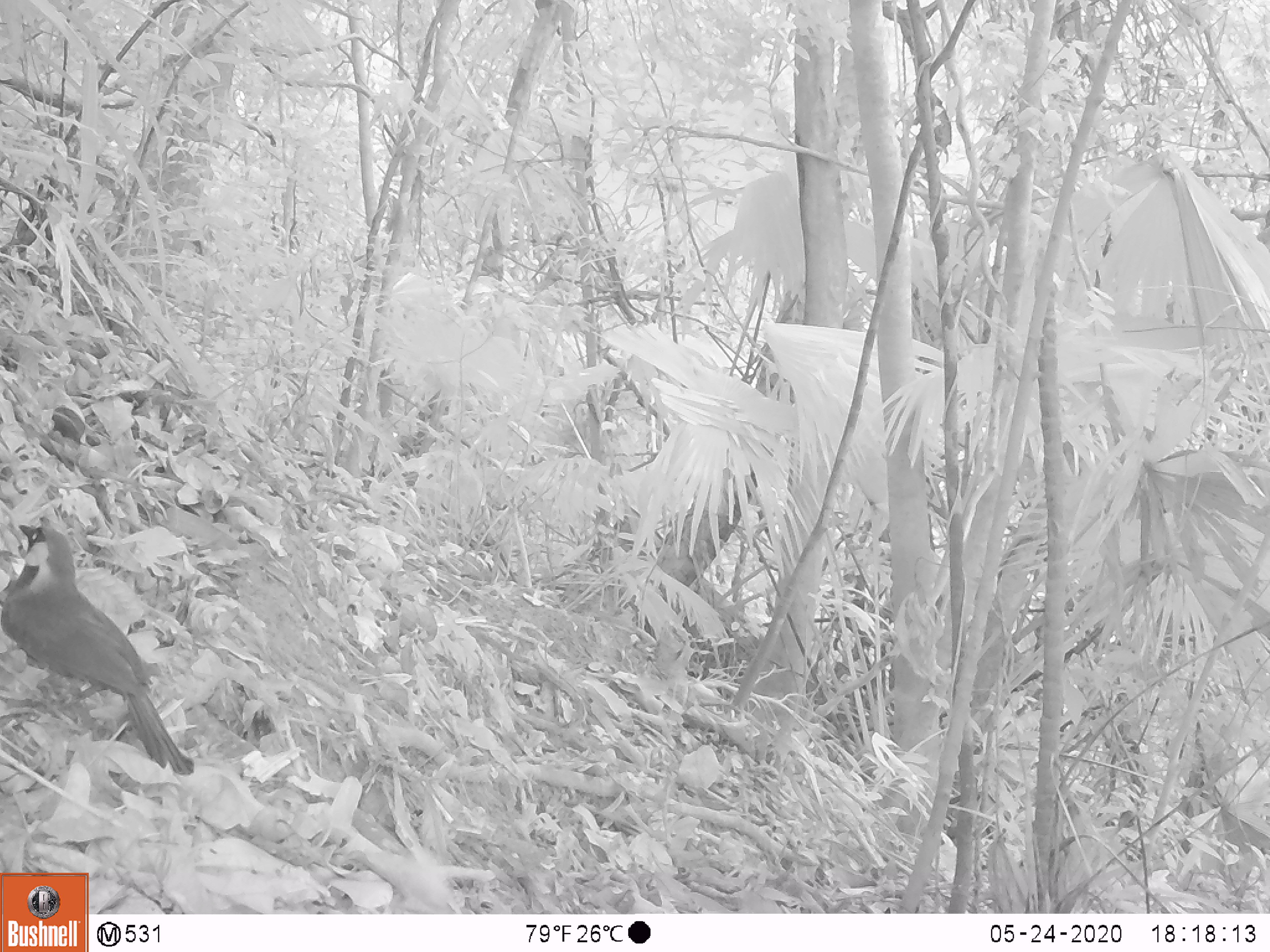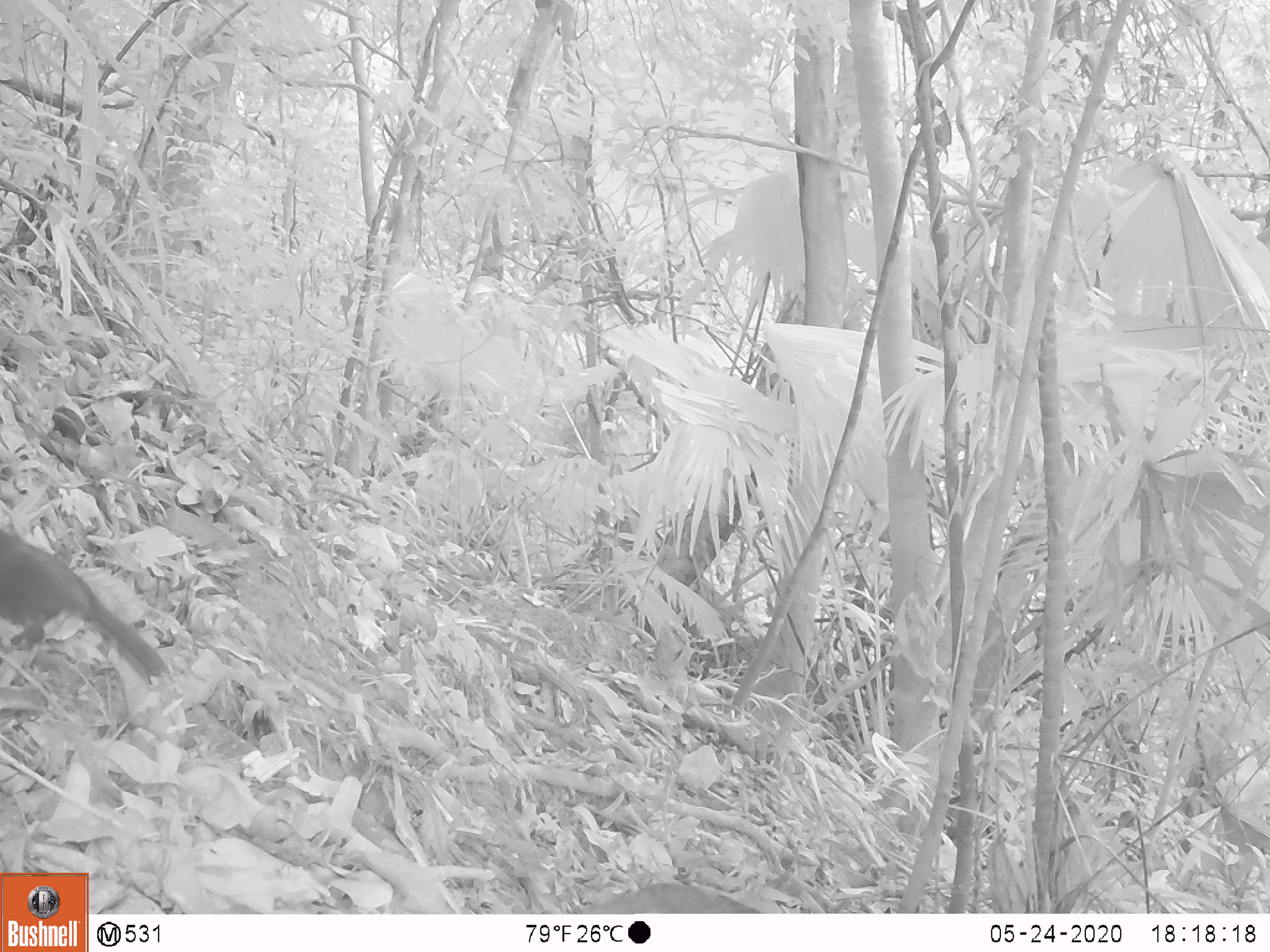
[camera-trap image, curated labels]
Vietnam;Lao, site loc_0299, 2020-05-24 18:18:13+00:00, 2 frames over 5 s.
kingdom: Animalia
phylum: Chordata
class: Aves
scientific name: Aves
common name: bird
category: unidentified bird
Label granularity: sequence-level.